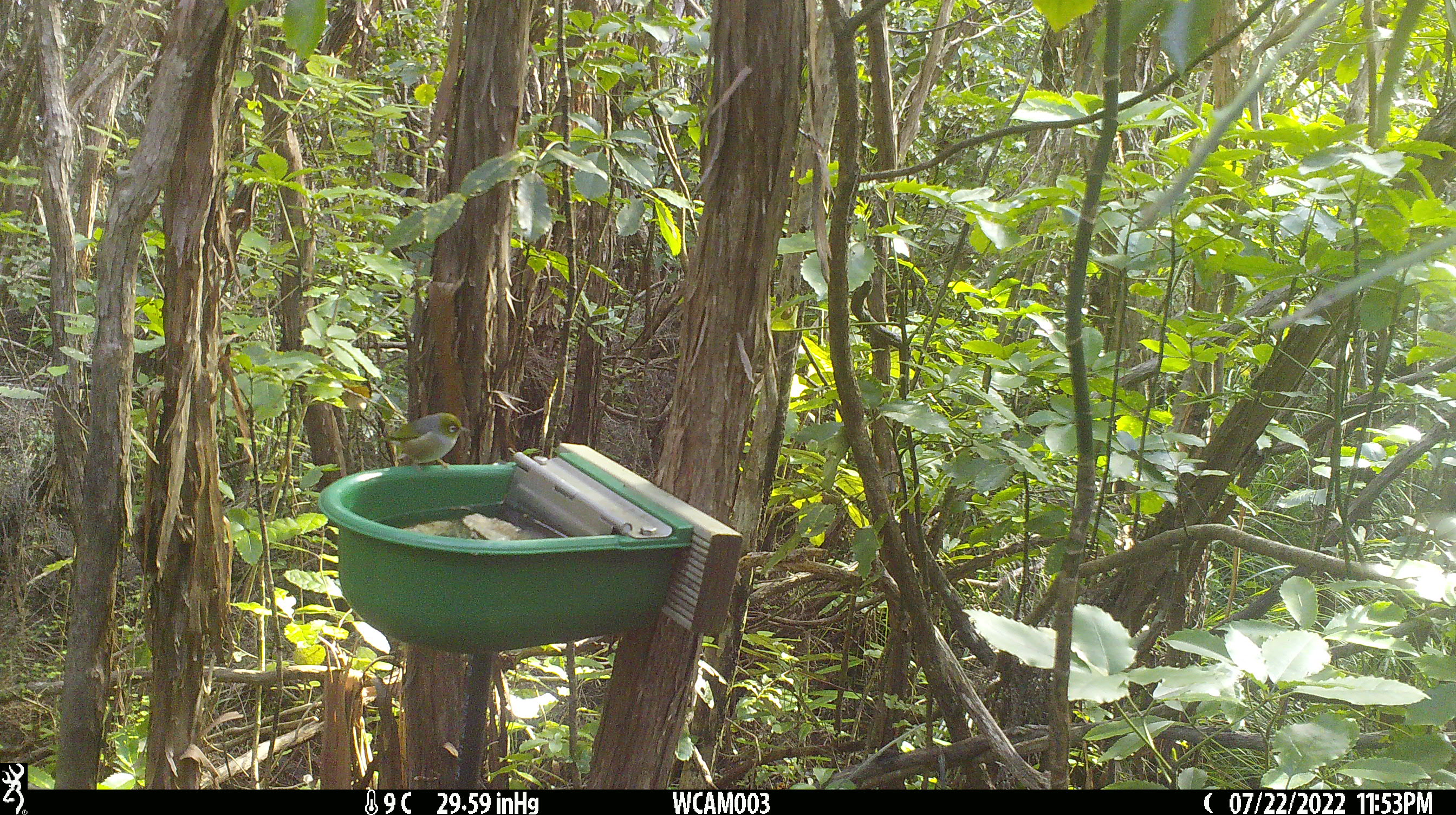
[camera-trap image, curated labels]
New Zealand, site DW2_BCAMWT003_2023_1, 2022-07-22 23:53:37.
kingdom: Animalia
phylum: Chordata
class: Aves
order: Passeriformes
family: Zosteropidae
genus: Zosterops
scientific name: Zosterops lateralis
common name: silvereye